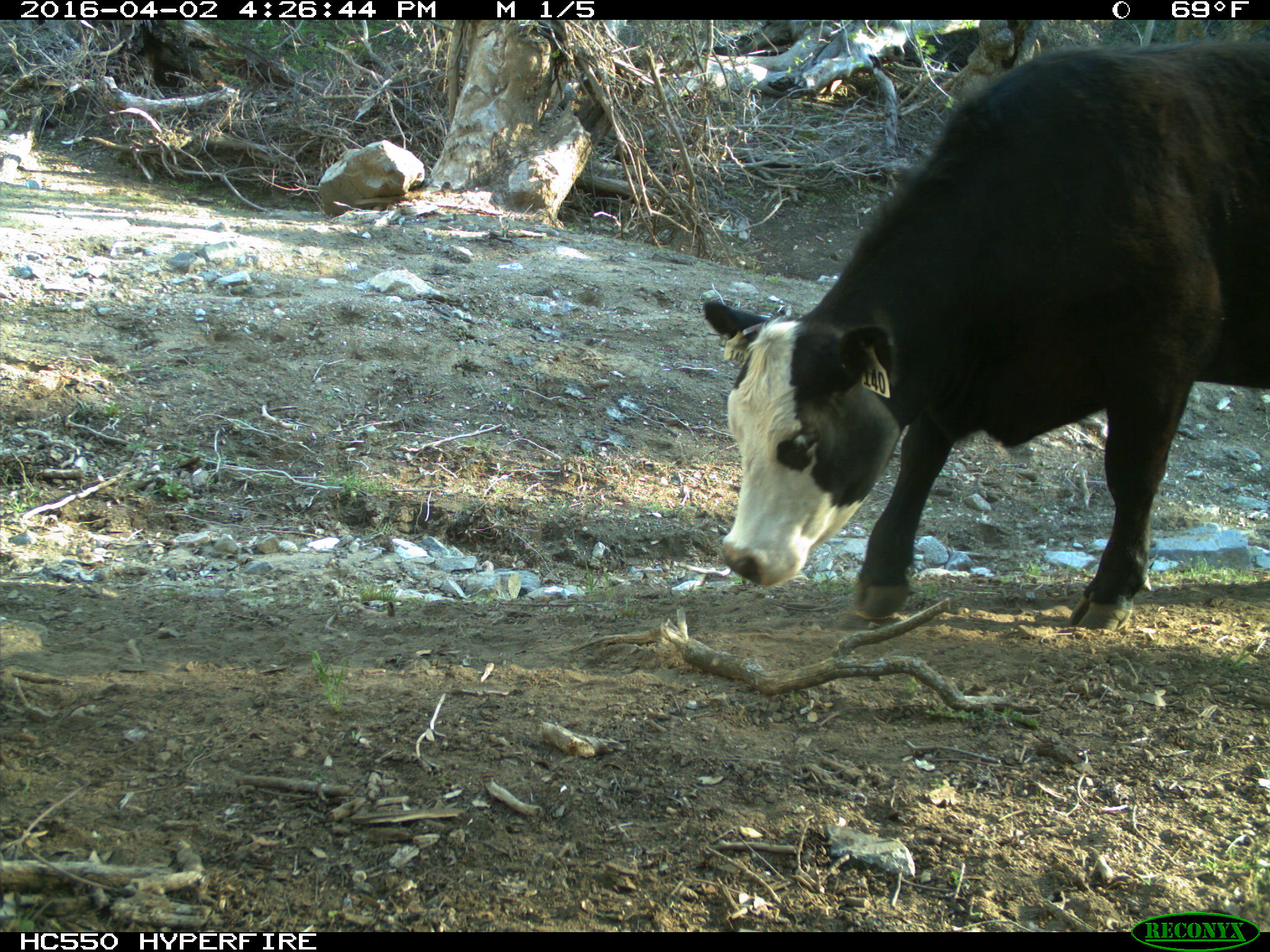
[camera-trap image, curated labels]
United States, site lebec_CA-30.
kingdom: Animalia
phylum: Chordata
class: Mammalia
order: Artiodactyla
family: Bovidae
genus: Bos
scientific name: Bos taurus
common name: domestic cow